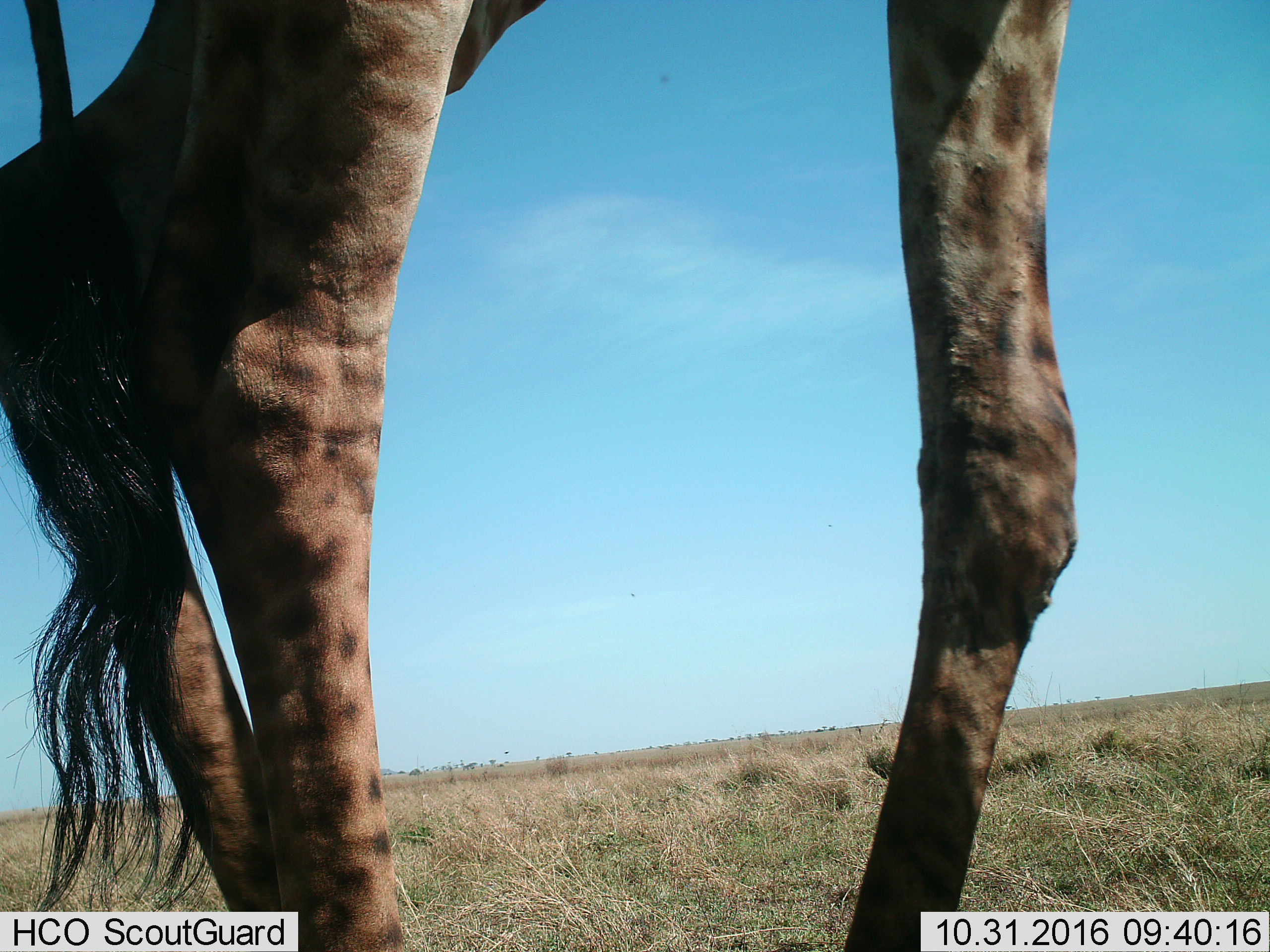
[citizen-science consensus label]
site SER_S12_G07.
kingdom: Animalia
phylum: Chordata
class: Mammalia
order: Artiodactyla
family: Giraffidae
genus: Giraffa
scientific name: Giraffa camelopardalis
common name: giraffe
Giraffe (Giraffa camelopardalis), count 1. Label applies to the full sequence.